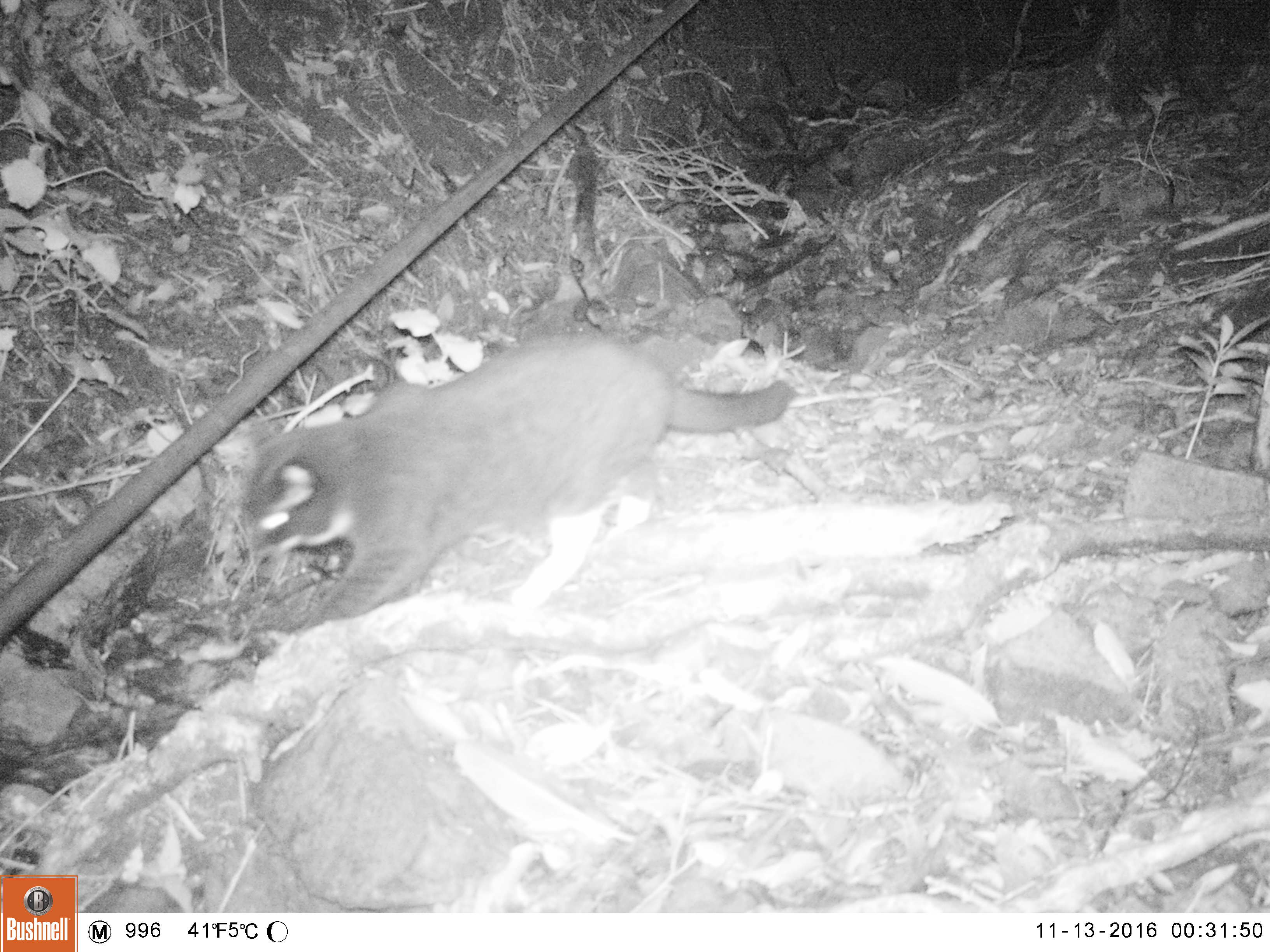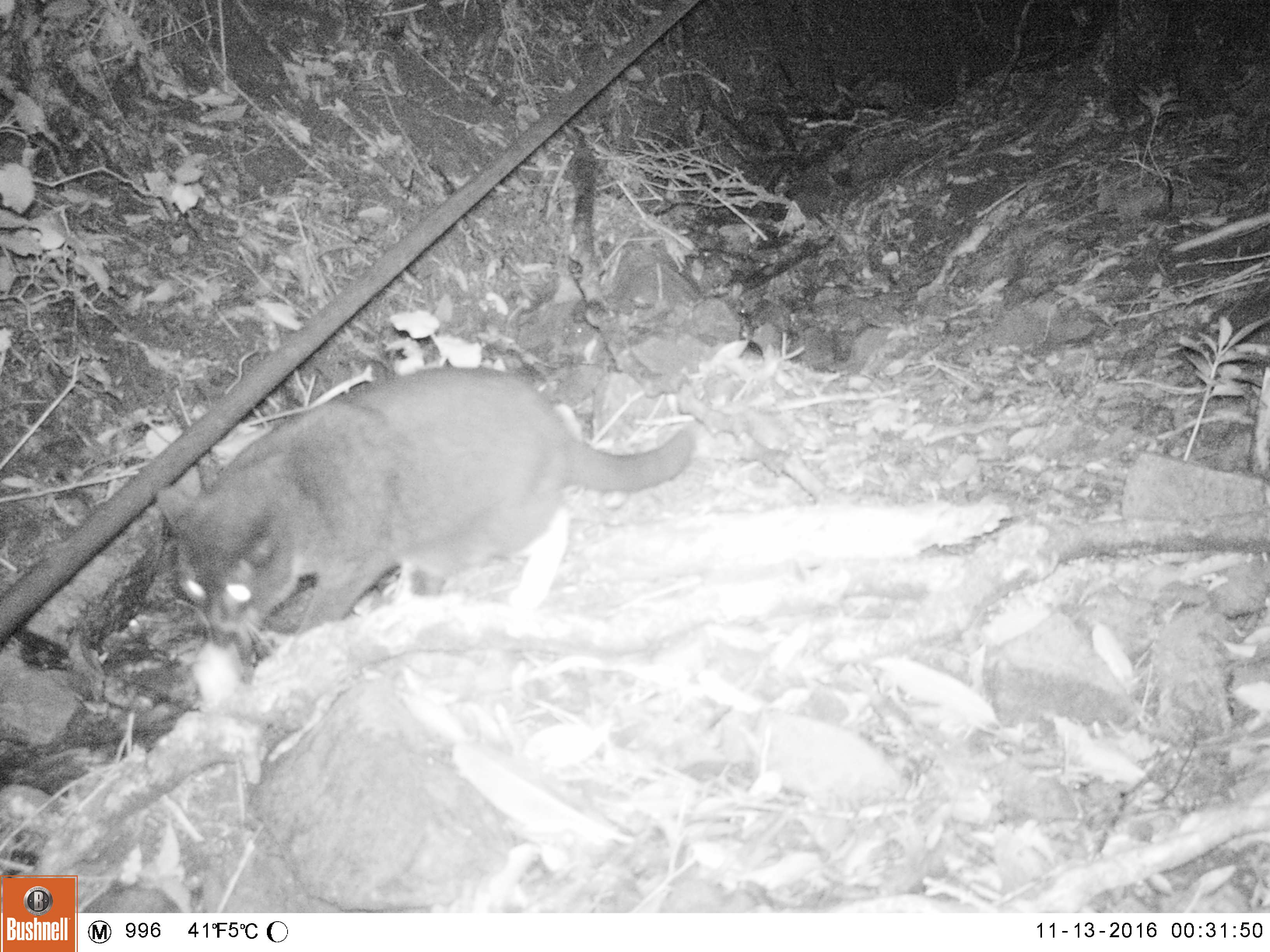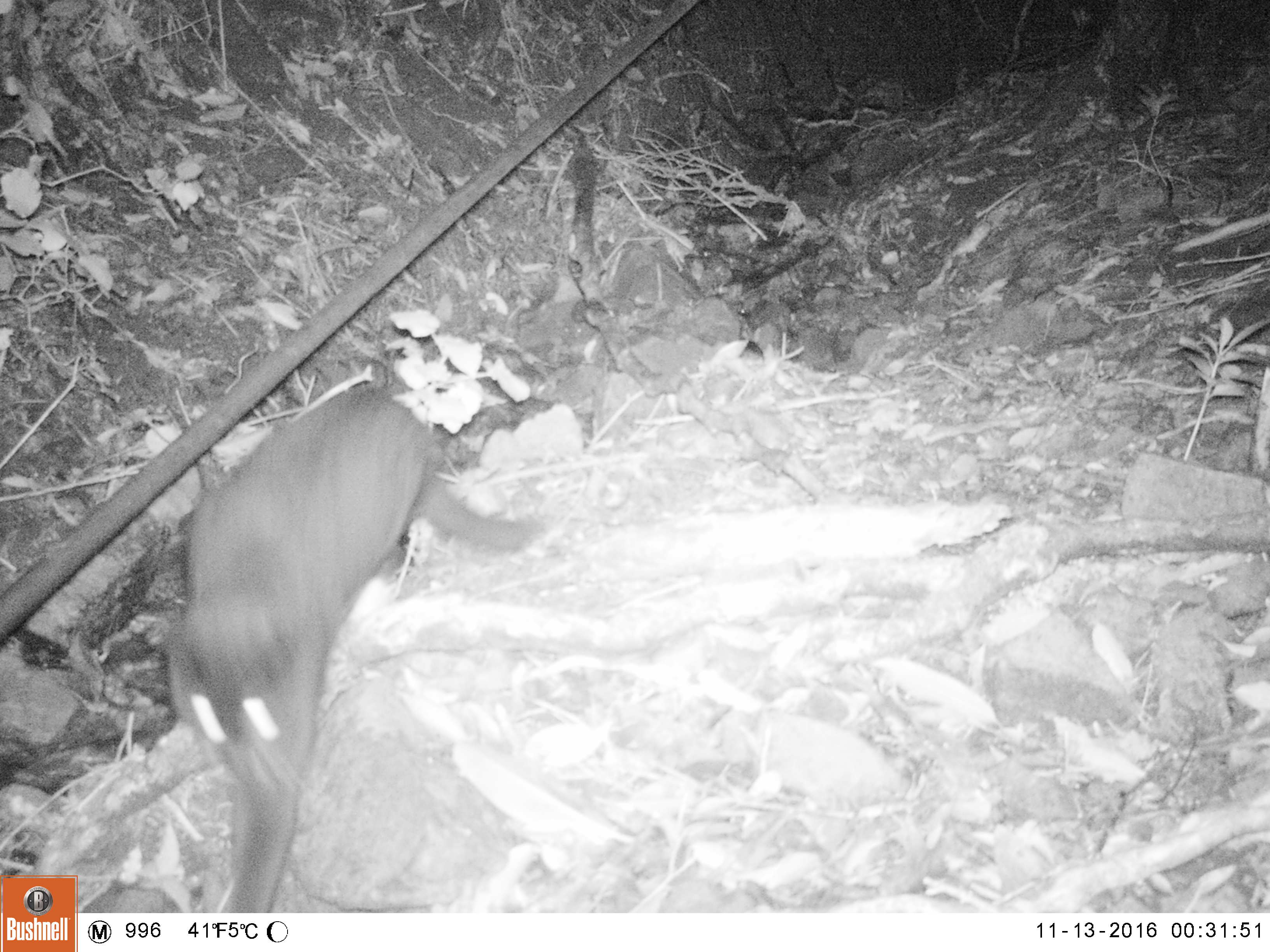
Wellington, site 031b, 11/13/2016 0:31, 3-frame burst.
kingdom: Animalia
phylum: Chordata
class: Mammalia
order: Carnivora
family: Felidae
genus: Felis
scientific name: Felis catus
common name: cat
Cat (Felis catus).